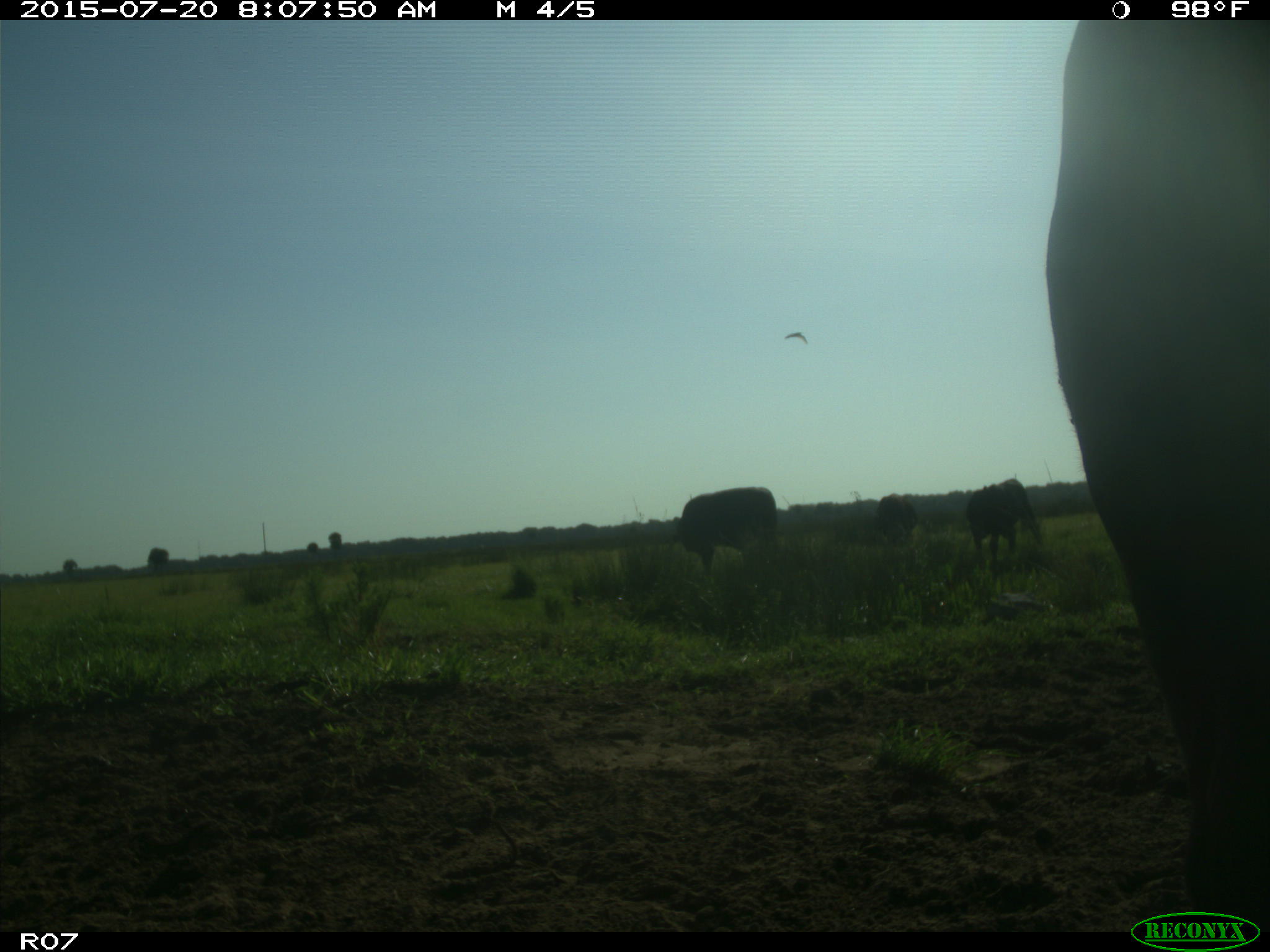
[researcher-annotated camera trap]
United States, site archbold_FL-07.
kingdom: Animalia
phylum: Chordata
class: Mammalia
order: Artiodactyla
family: Bovidae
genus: Bos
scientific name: Bos taurus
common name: domestic cow